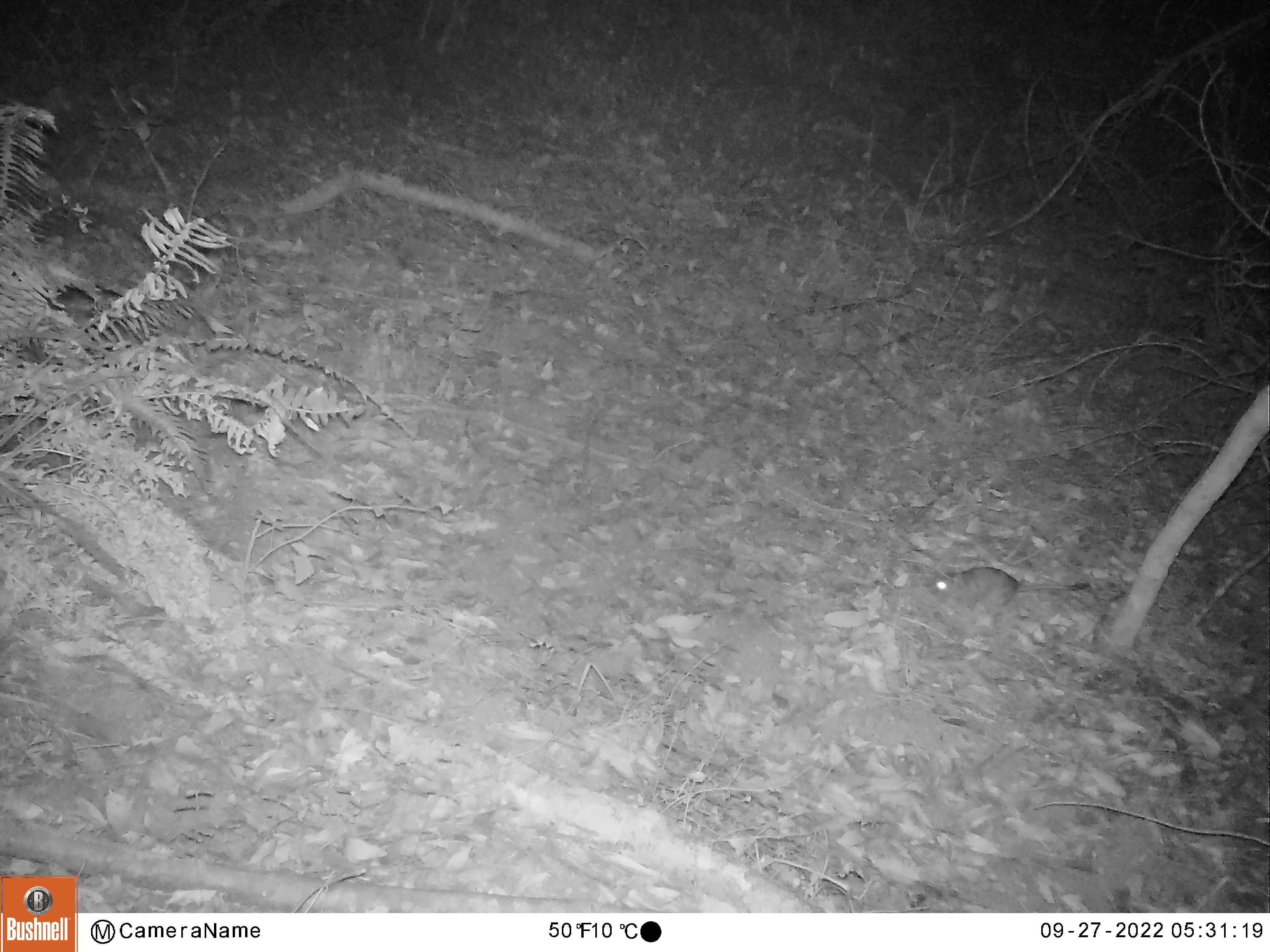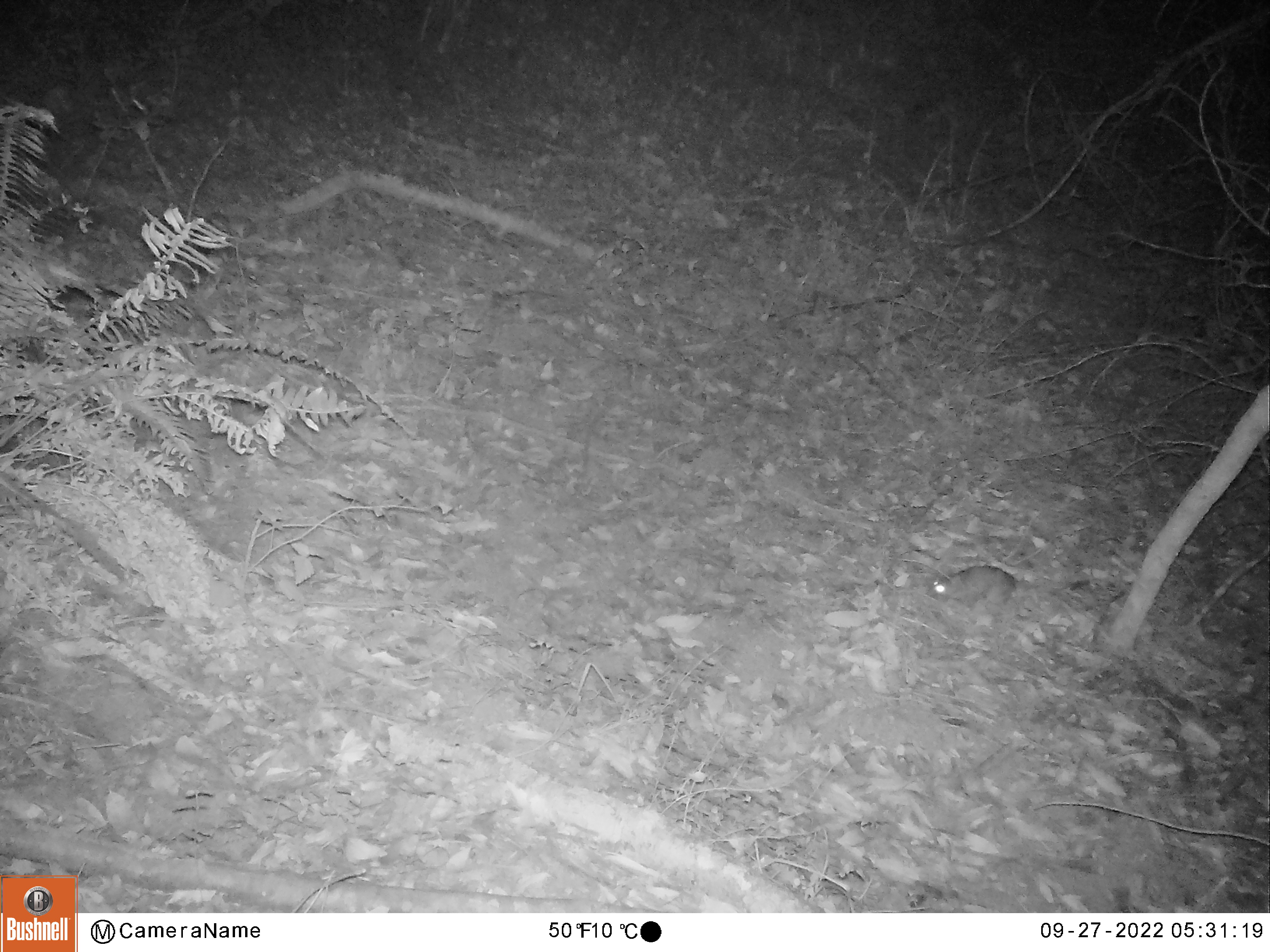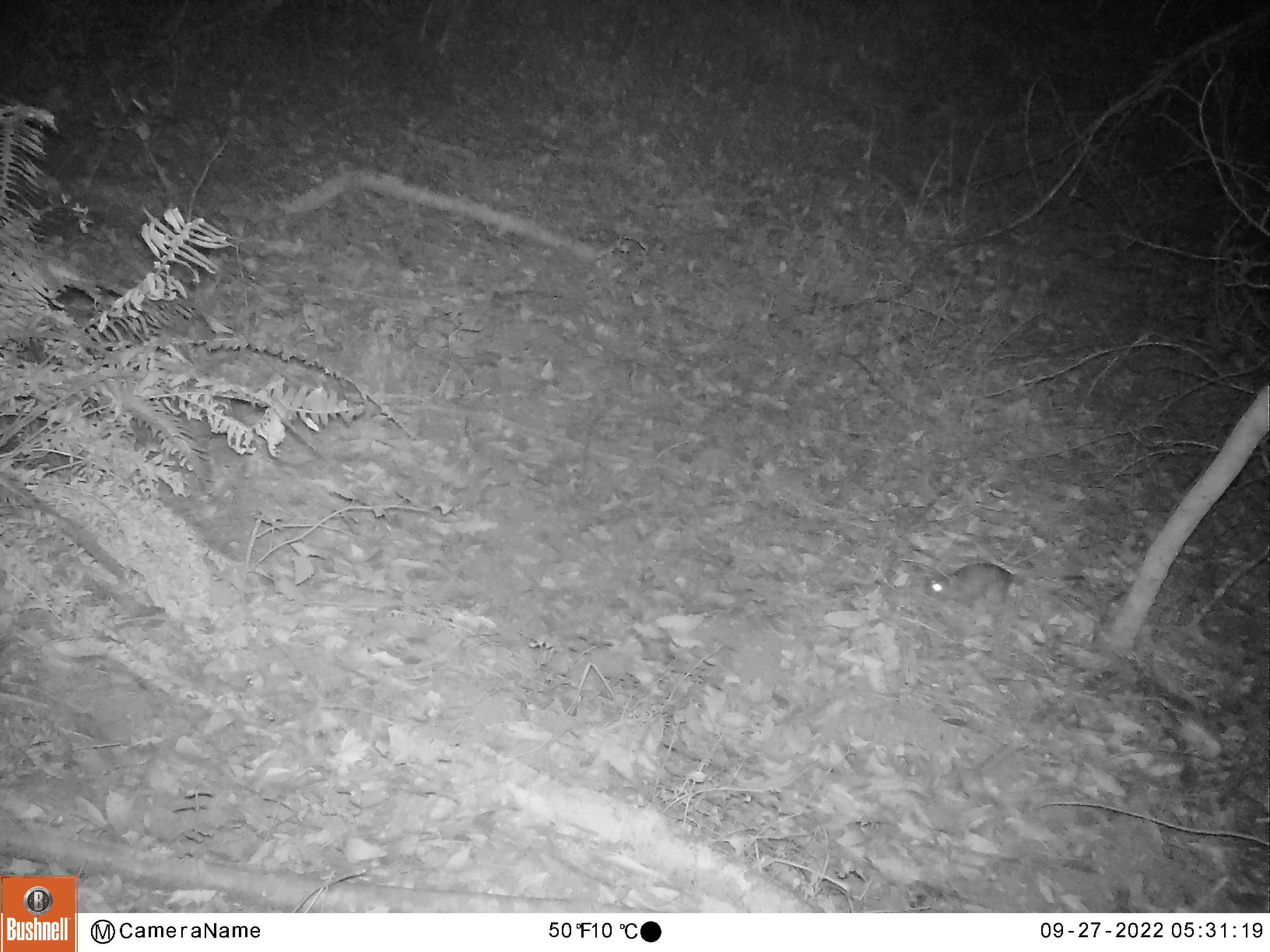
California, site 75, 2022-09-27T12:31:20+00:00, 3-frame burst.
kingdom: Animalia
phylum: Chordata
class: Mammalia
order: Rodentia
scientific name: Rodentia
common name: mouse or rat